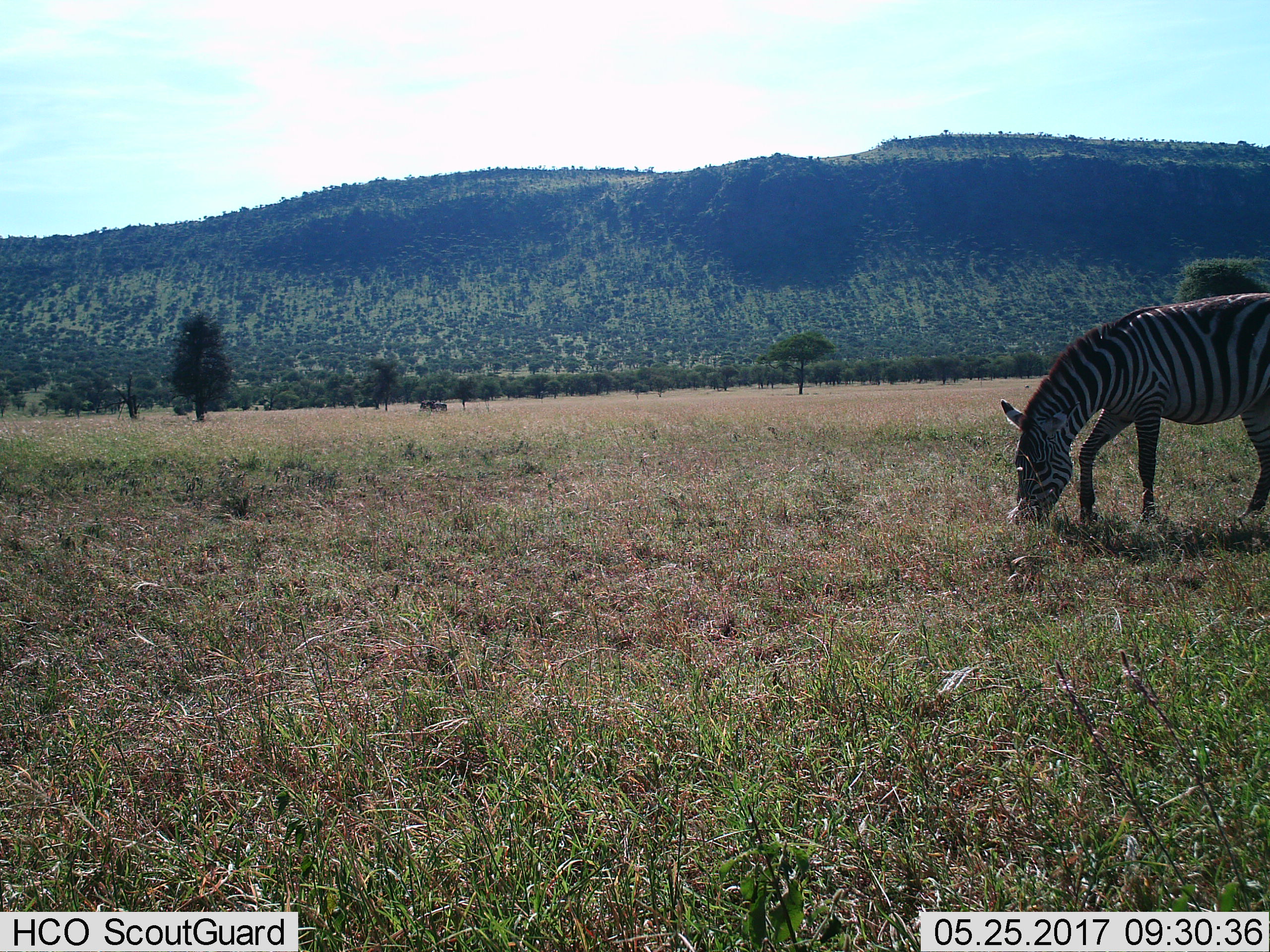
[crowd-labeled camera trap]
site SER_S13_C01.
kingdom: Animalia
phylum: Chordata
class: Mammalia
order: Perissodactyla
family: Equidae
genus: Equus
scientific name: Equus quagga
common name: plains zebra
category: zebraplains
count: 3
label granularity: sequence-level